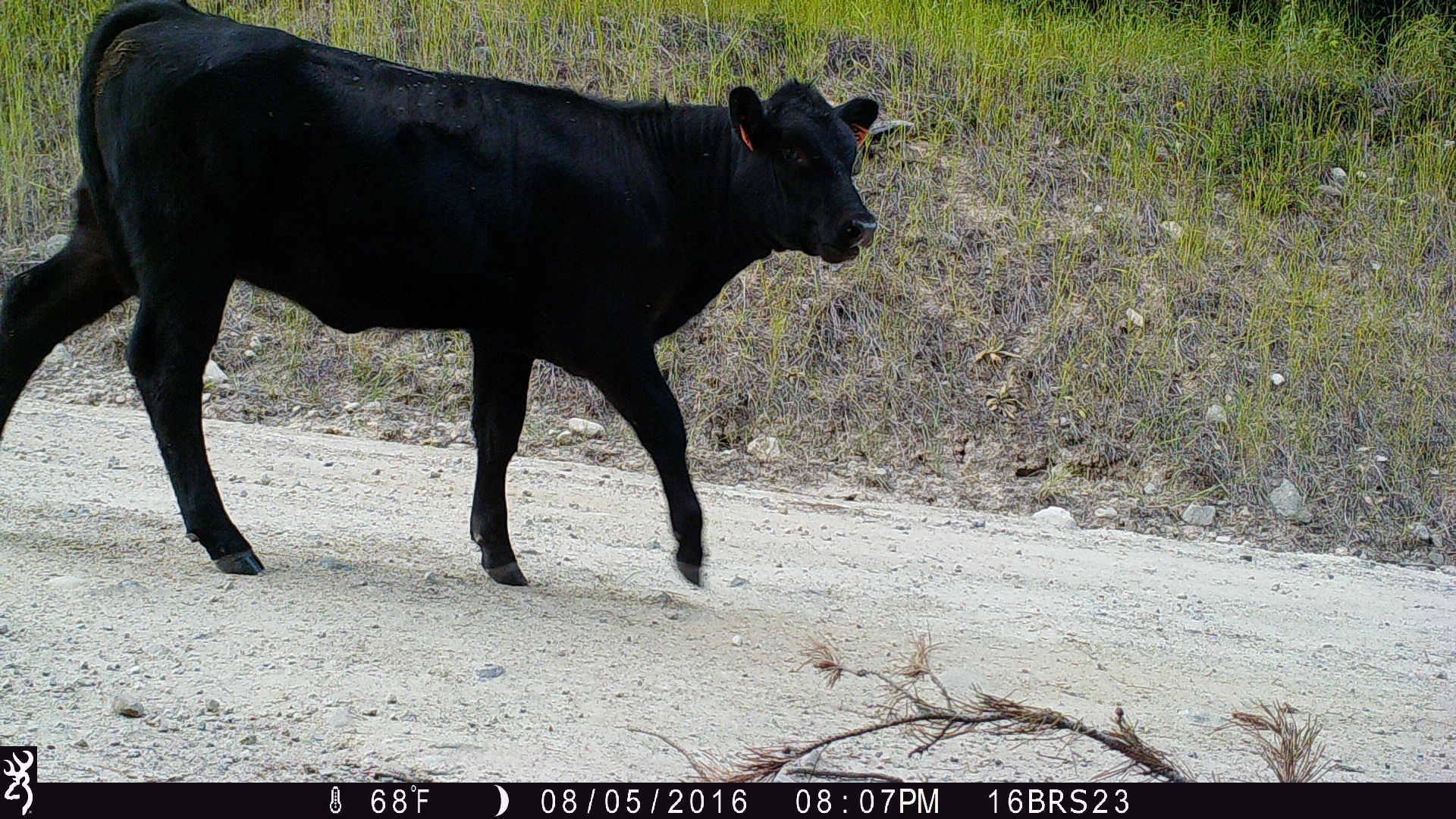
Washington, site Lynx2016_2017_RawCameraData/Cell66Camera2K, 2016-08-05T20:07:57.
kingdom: Animalia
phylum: Chordata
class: Mammalia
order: Artiodactyla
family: Bovidae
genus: Bos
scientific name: Bos taurus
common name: domestic cattle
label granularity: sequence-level